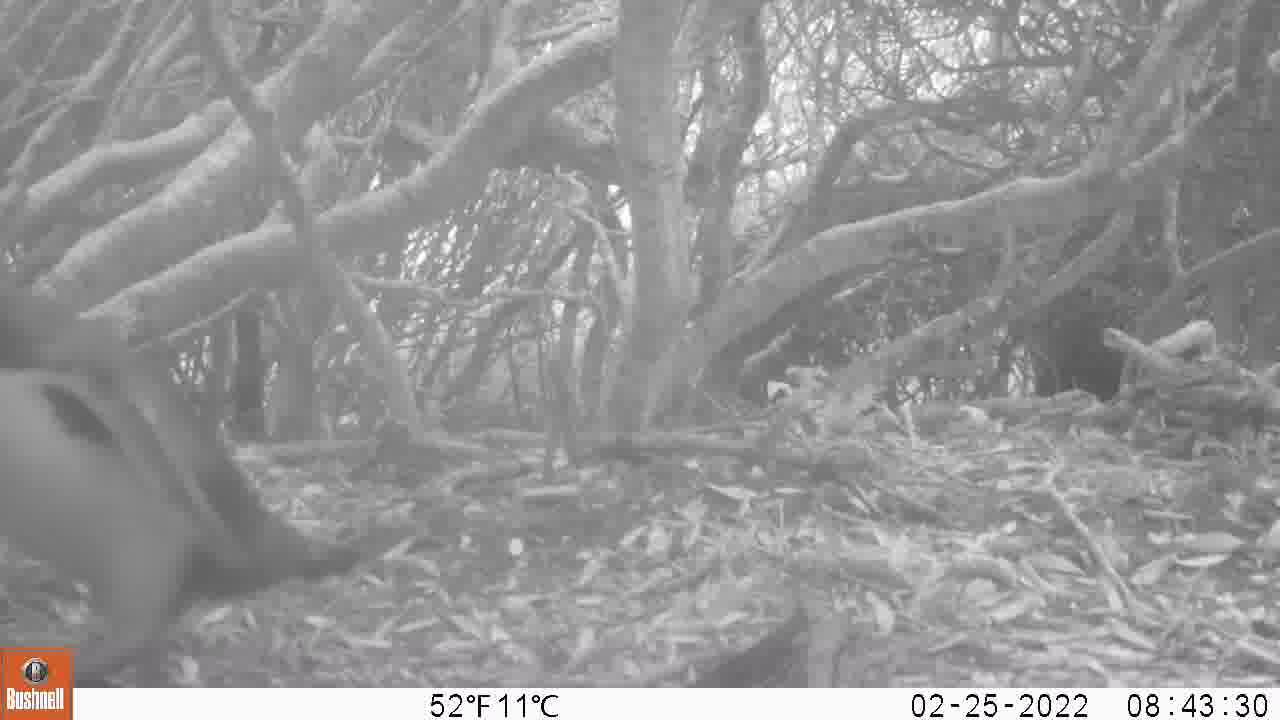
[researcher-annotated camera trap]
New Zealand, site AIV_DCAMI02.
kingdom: Animalia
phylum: Chordata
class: Aves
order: Sphenisciformes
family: Spheniscidae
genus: Megadyptes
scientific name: Megadyptes antipodes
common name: yellow-eyed penguin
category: yellow eyed penguin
Yellow eyed penguin (yellow-eyed penguin) (Megadyptes antipodes).